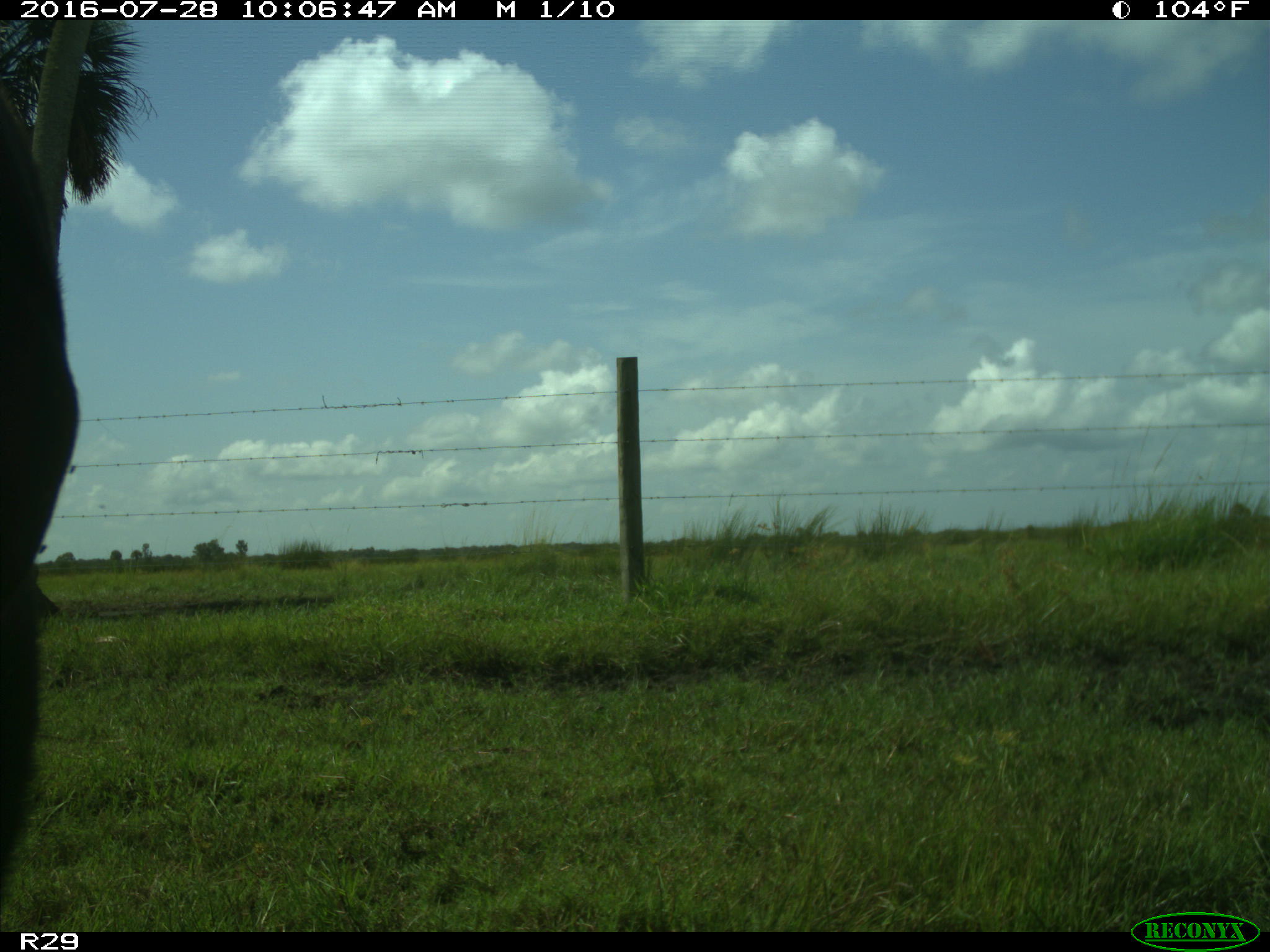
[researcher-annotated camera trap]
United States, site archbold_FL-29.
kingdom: Animalia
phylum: Chordata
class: Mammalia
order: Artiodactyla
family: Bovidae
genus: Bos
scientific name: Bos taurus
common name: domestic cow